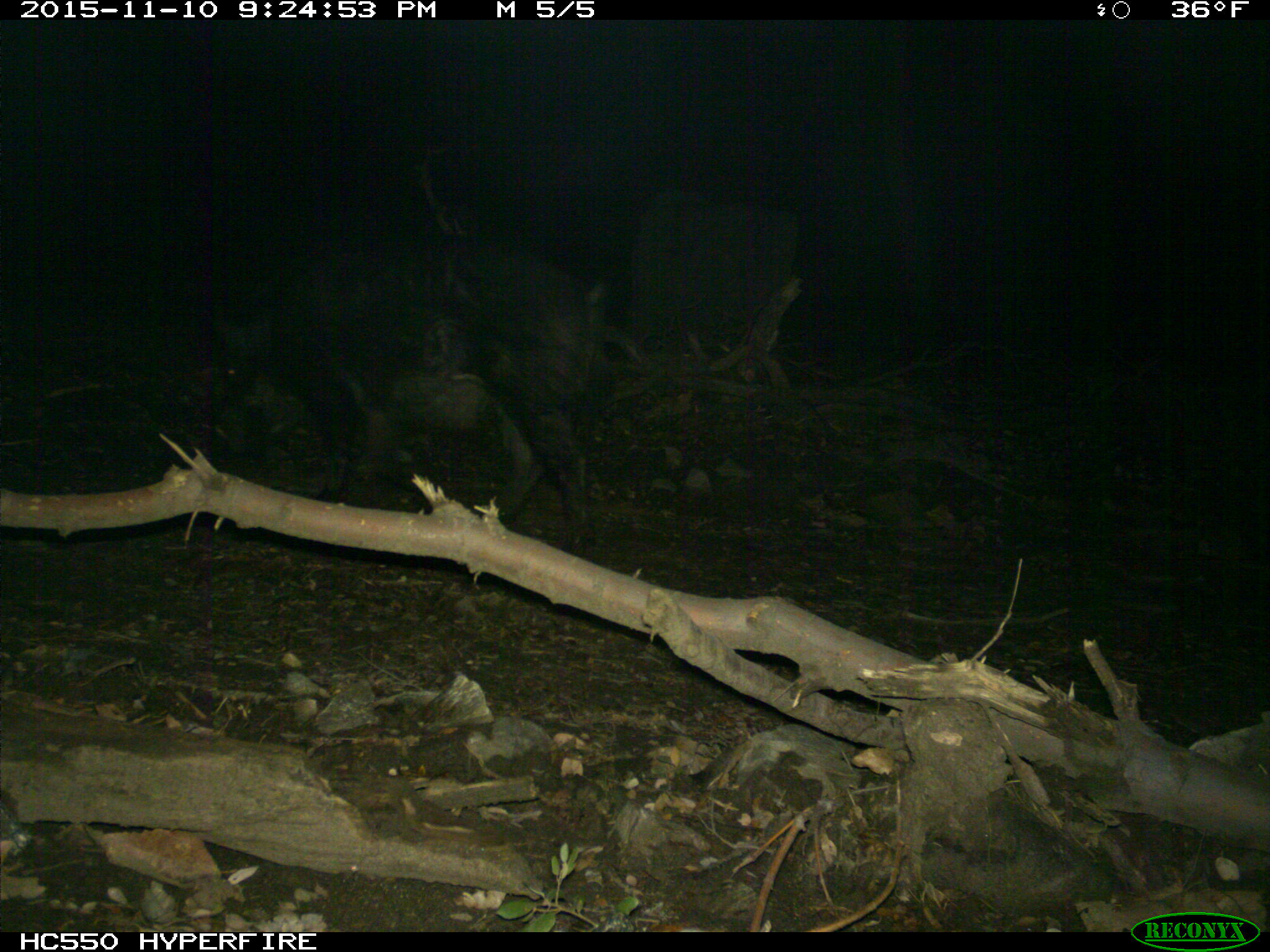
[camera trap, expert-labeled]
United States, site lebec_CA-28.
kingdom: Animalia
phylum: Chordata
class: Mammalia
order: Artiodactyla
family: Suidae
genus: Sus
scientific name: Sus scrofa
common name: wild boar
Sus scrofa (wild boar).